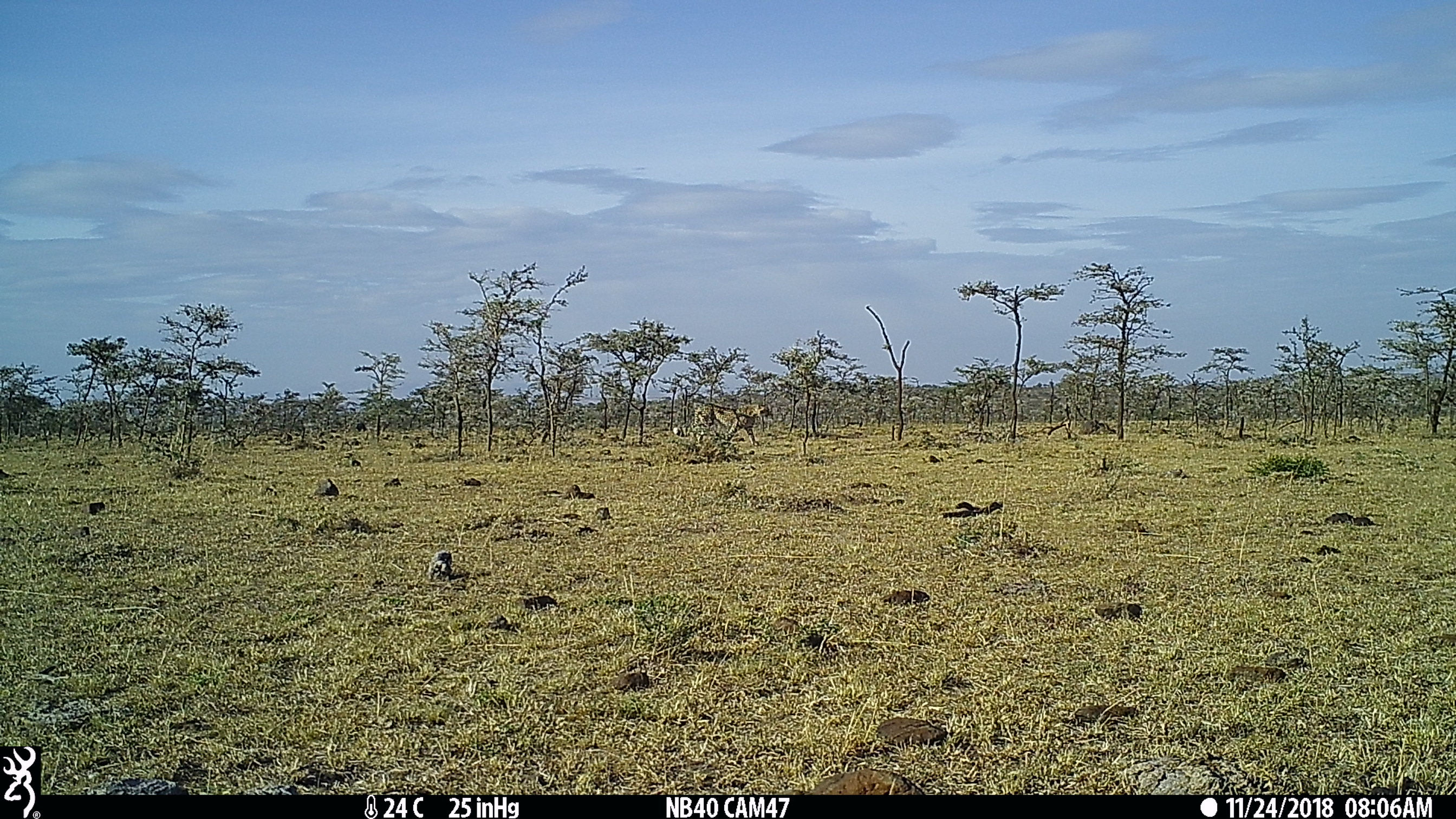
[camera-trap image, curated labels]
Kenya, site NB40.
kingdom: Animalia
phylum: Chordata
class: Mammalia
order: Carnivora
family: Felidae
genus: Acinonyx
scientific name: Acinonyx jubatus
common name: cheetah